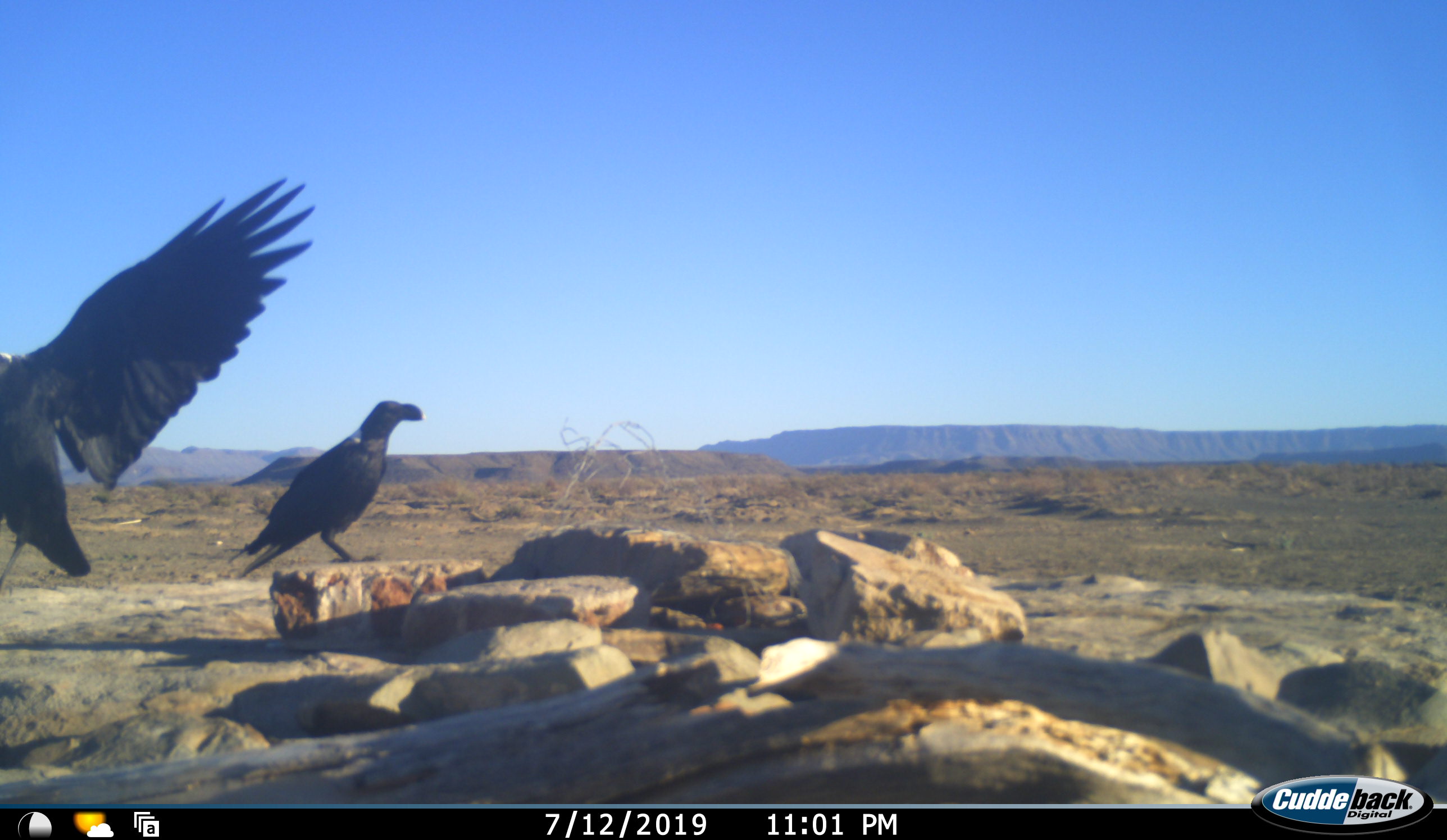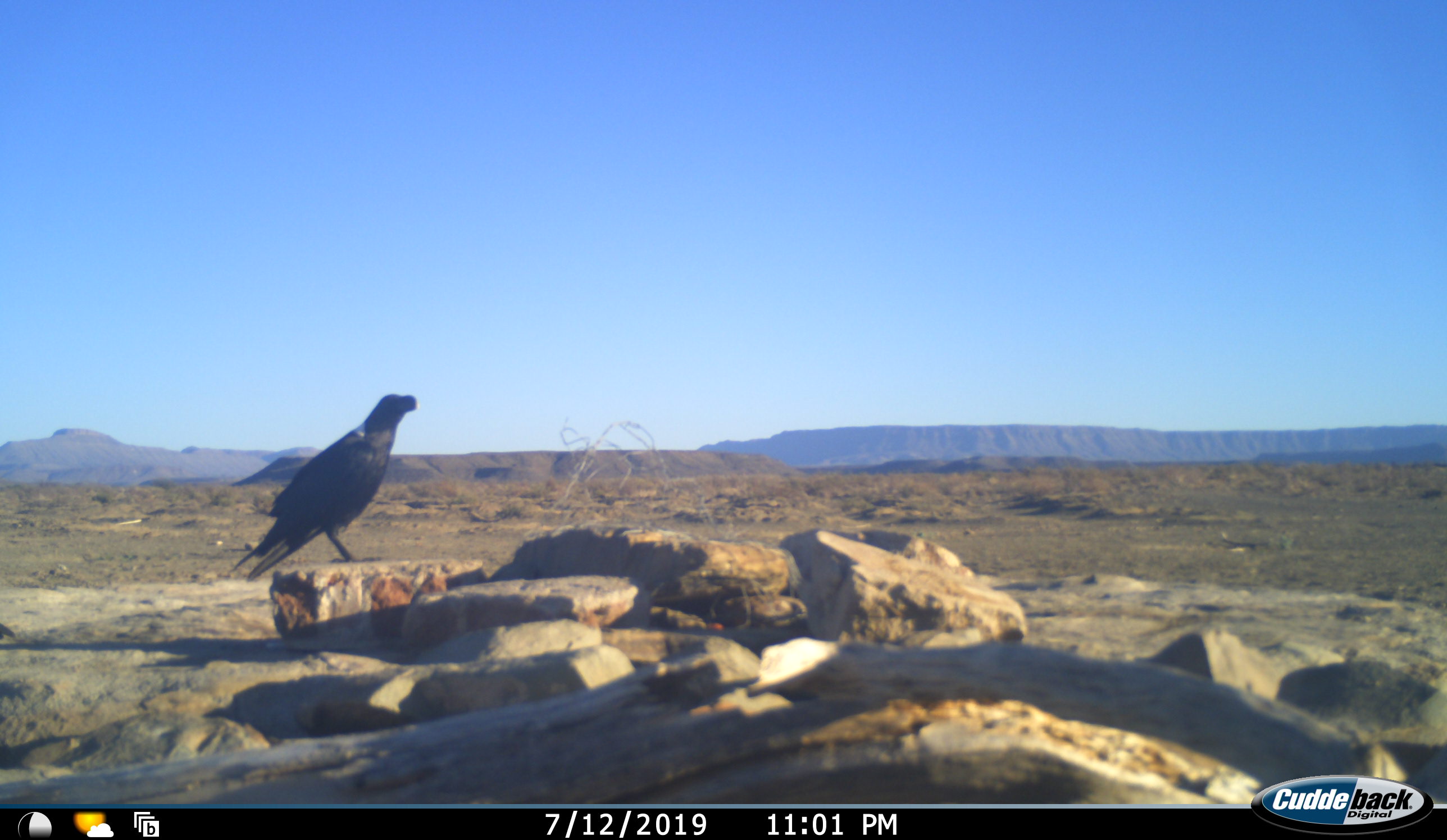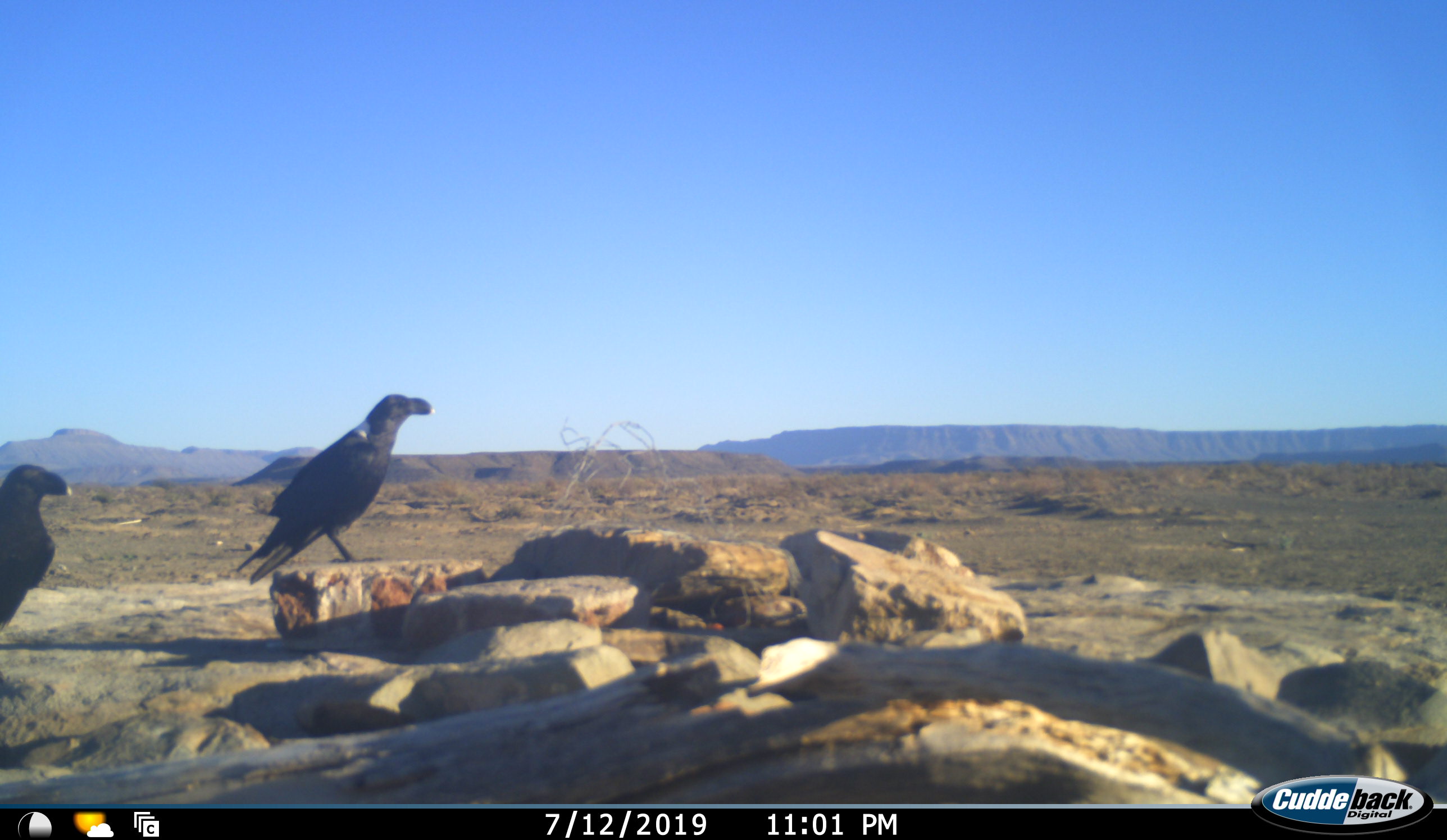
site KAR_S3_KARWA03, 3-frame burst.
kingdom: Animalia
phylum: Chordata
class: Aves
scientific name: Aves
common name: bird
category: birdother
Birdother (bird) (Aves), count 2. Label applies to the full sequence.